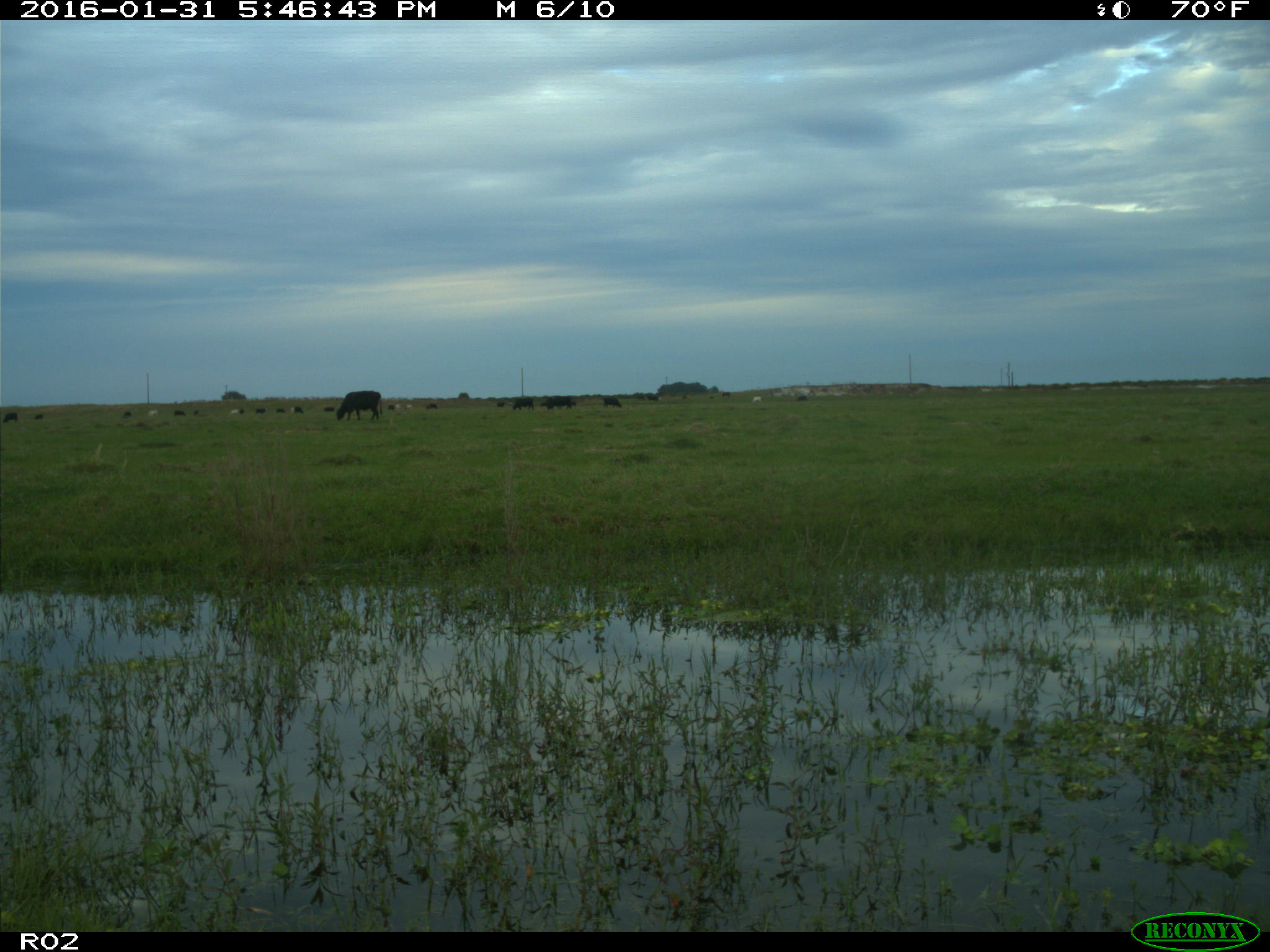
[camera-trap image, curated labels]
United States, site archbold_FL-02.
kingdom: Animalia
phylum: Chordata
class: Mammalia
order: Artiodactyla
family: Bovidae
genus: Bos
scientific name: Bos taurus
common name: domestic cow